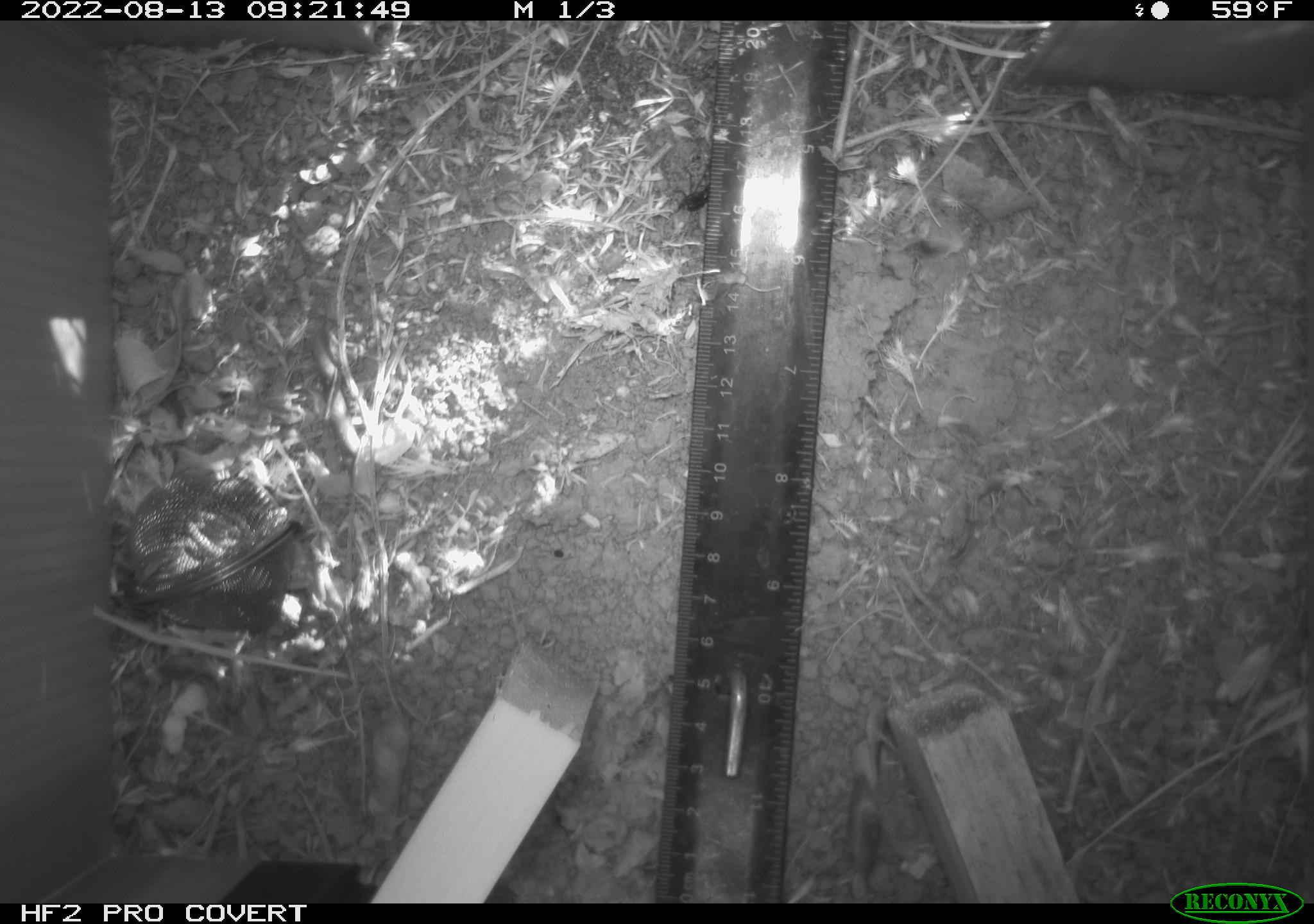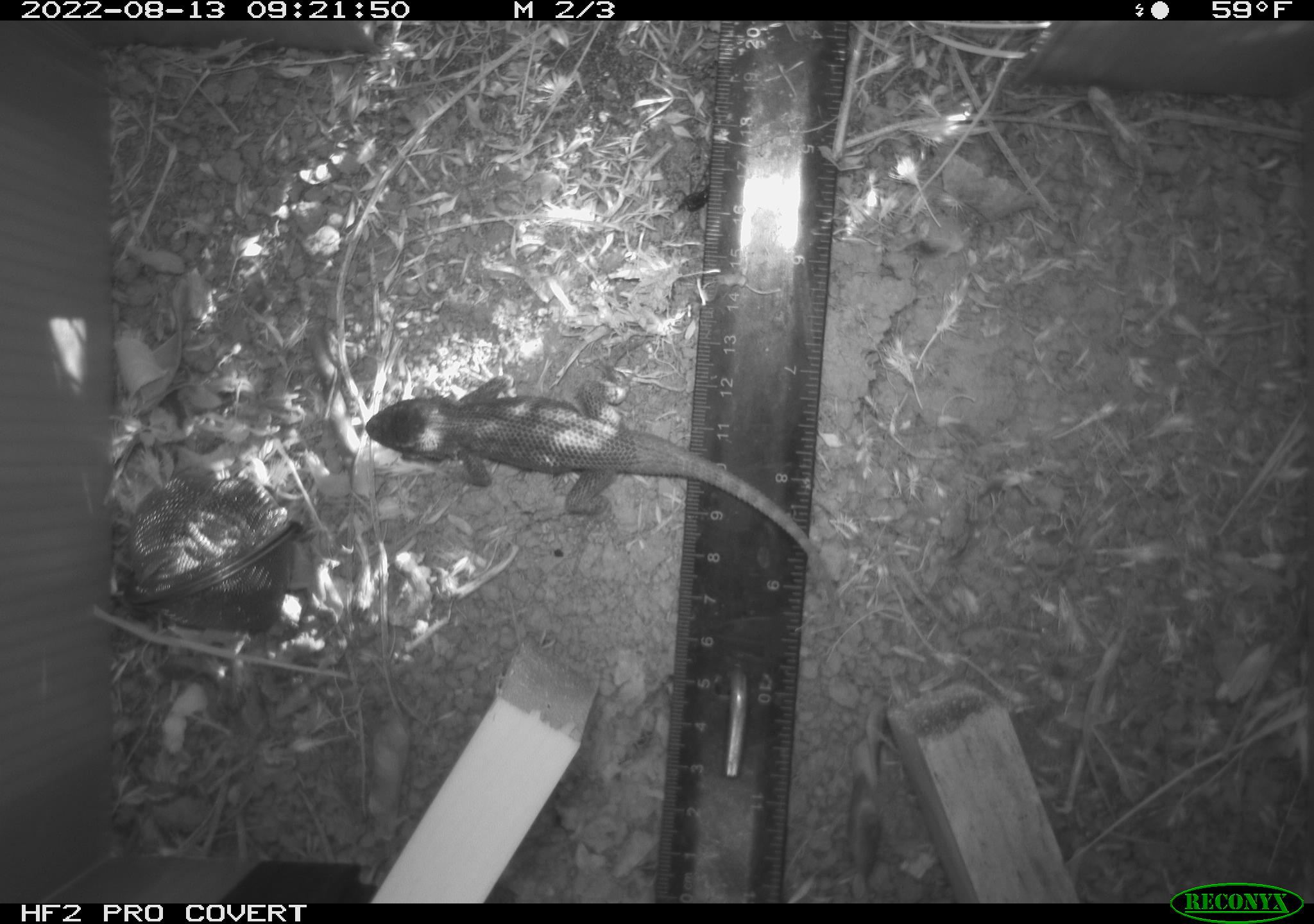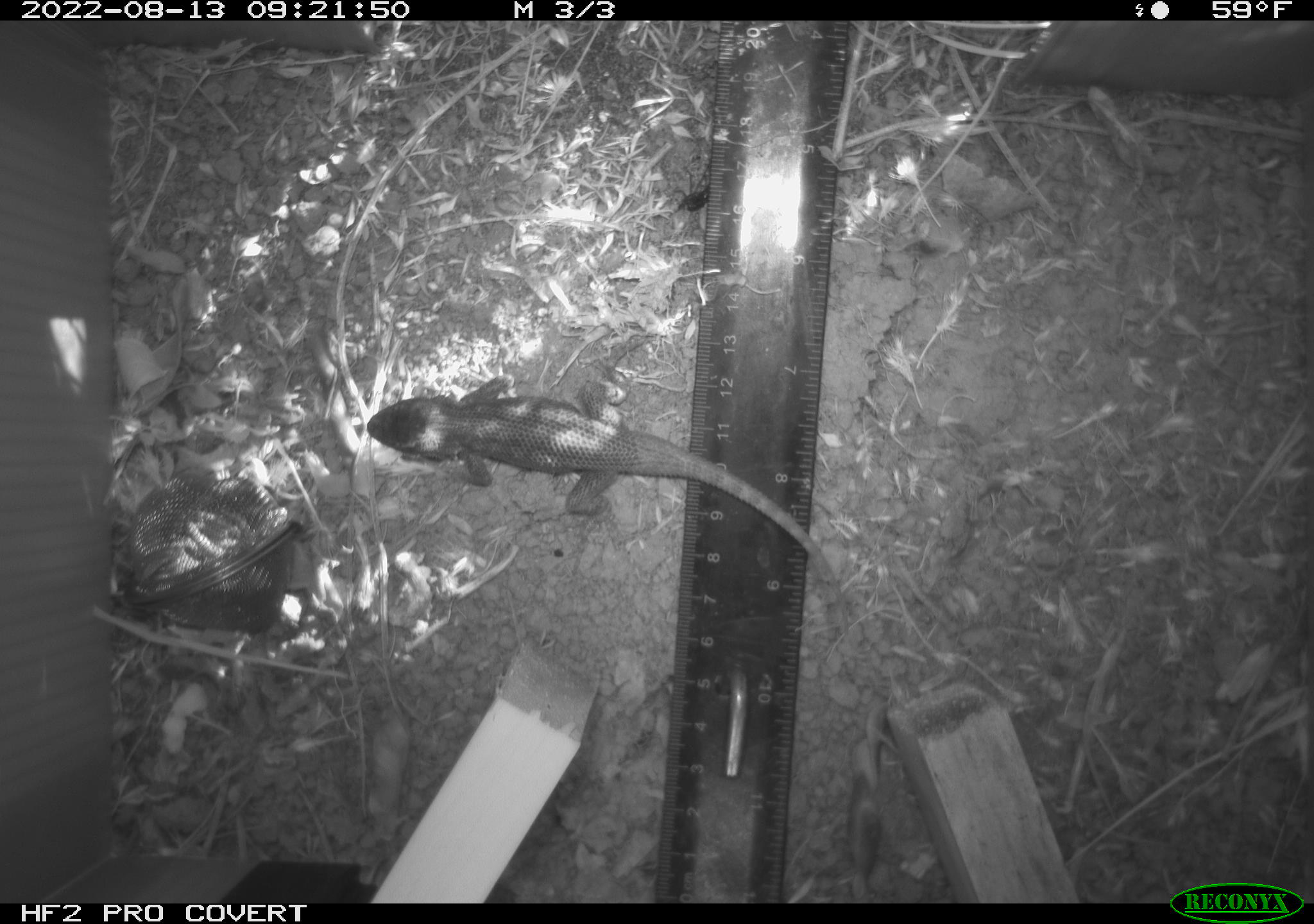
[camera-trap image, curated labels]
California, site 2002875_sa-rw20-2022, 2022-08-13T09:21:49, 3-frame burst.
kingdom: Animalia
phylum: Chordata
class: Reptilia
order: Squamata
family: Phrynosomatidae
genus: Sceloporus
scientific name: Sceloporus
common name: spiny lizards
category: sceloporus species